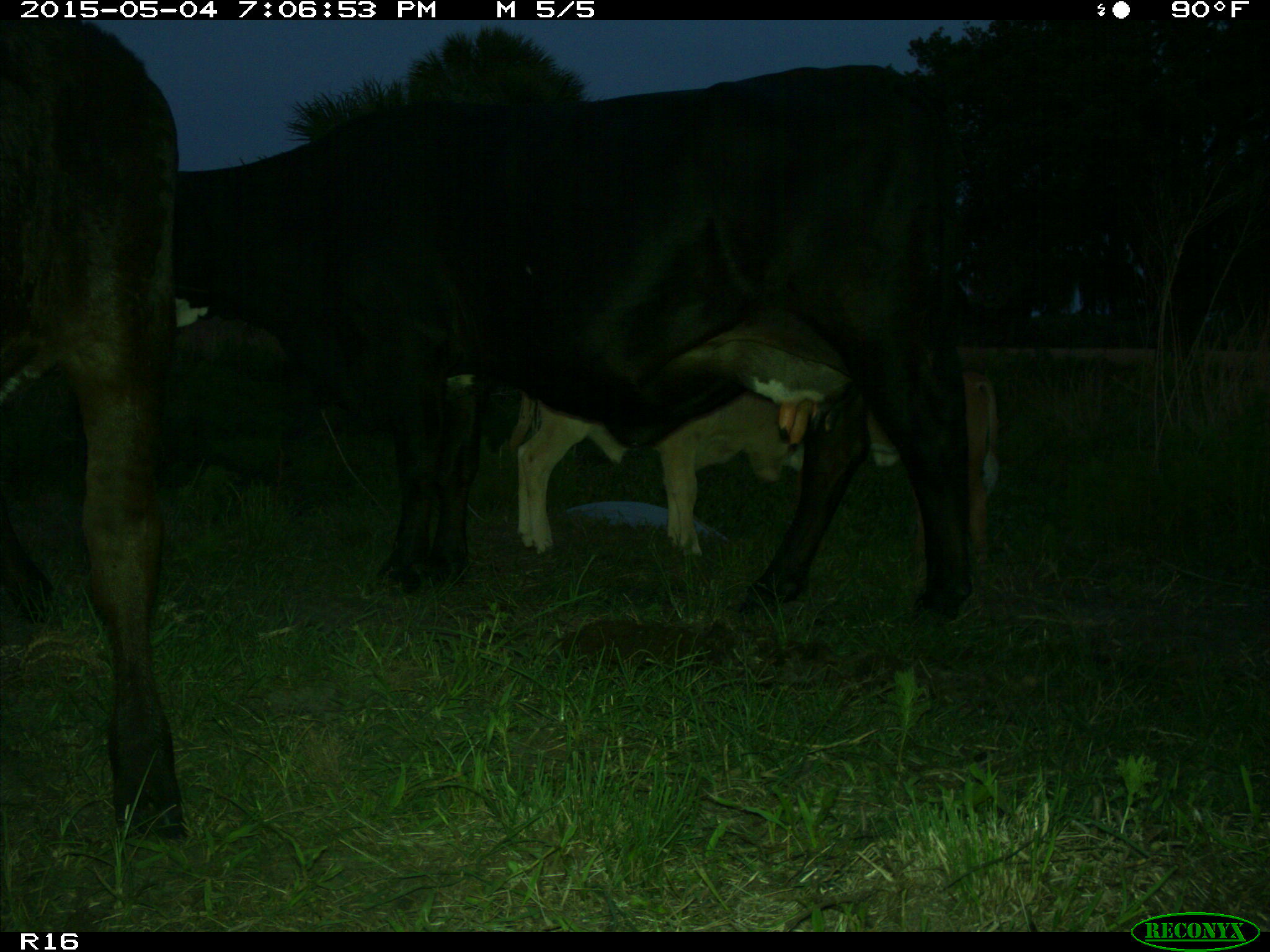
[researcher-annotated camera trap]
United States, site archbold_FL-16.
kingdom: Animalia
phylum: Chordata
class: Mammalia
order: Artiodactyla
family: Bovidae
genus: Bos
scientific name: Bos taurus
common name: domestic cow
Bos taurus (domestic cow).